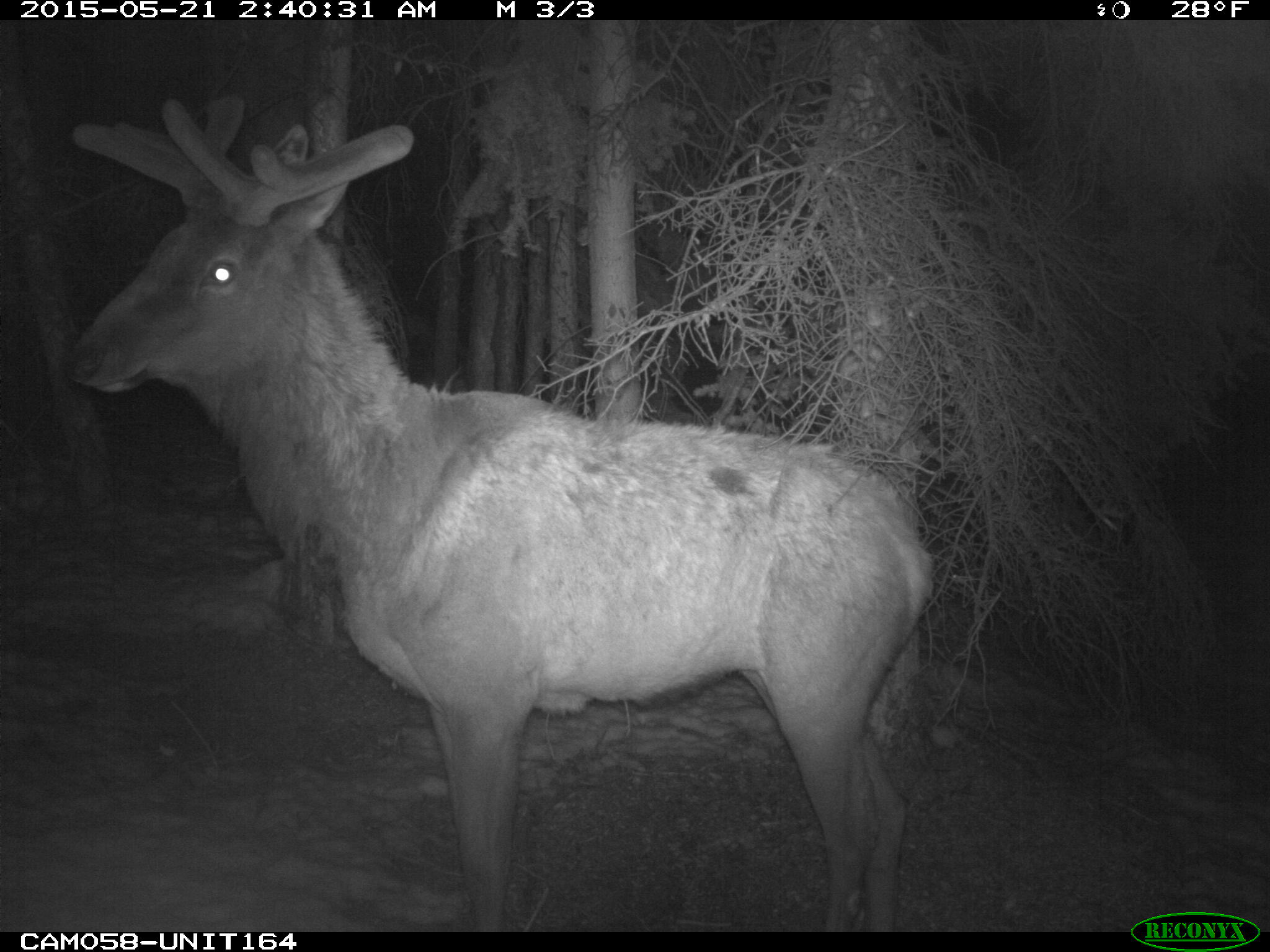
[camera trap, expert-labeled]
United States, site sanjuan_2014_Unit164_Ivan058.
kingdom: Animalia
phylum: Chordata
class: Mammalia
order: Artiodactyla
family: Cervidae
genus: Cervus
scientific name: Cervus elaphus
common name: red deer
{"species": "Cervus elaphus (red deer)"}